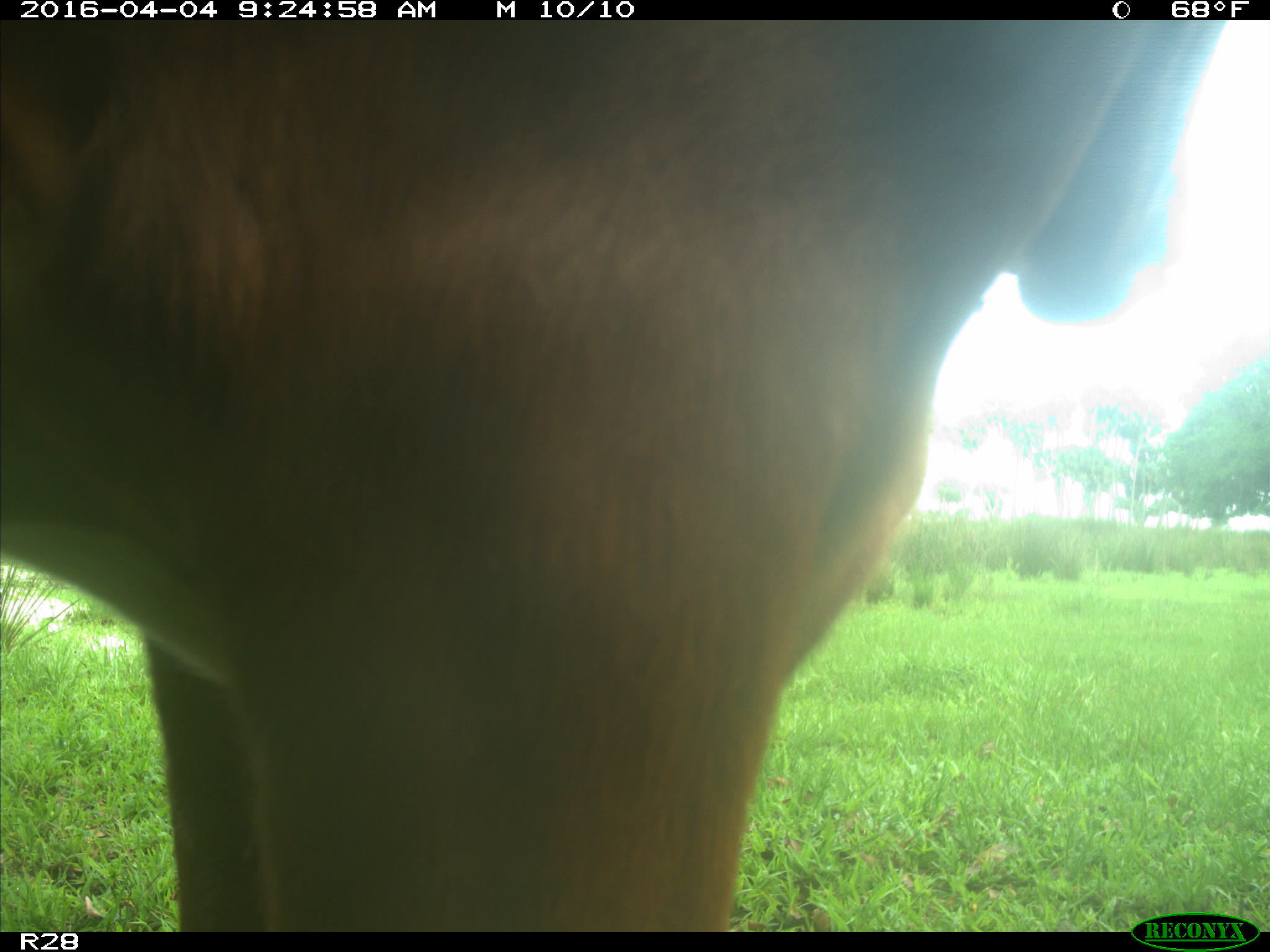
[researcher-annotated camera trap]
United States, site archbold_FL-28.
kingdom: Animalia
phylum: Chordata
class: Mammalia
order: Artiodactyla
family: Bovidae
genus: Bos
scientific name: Bos taurus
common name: domestic cow